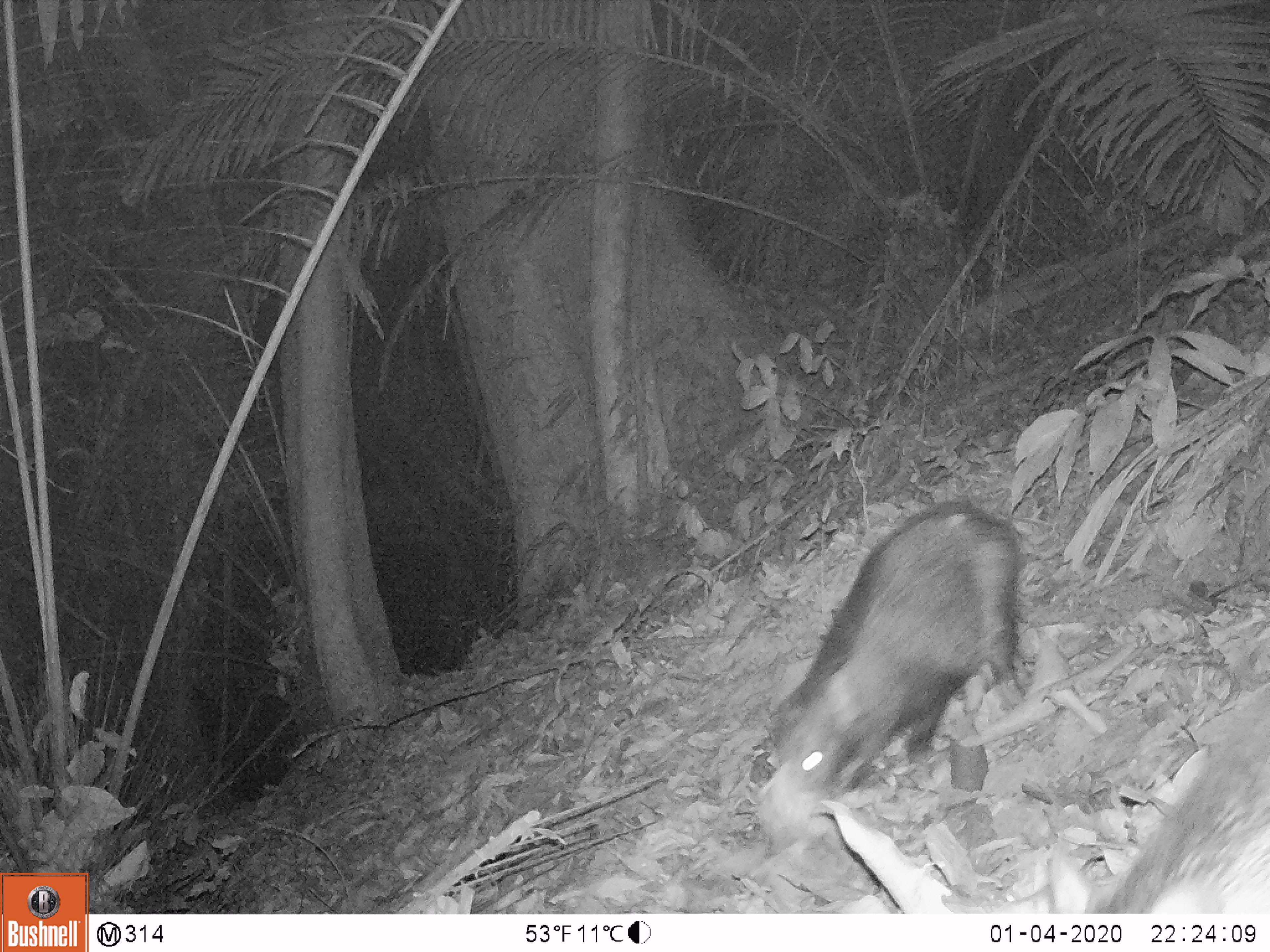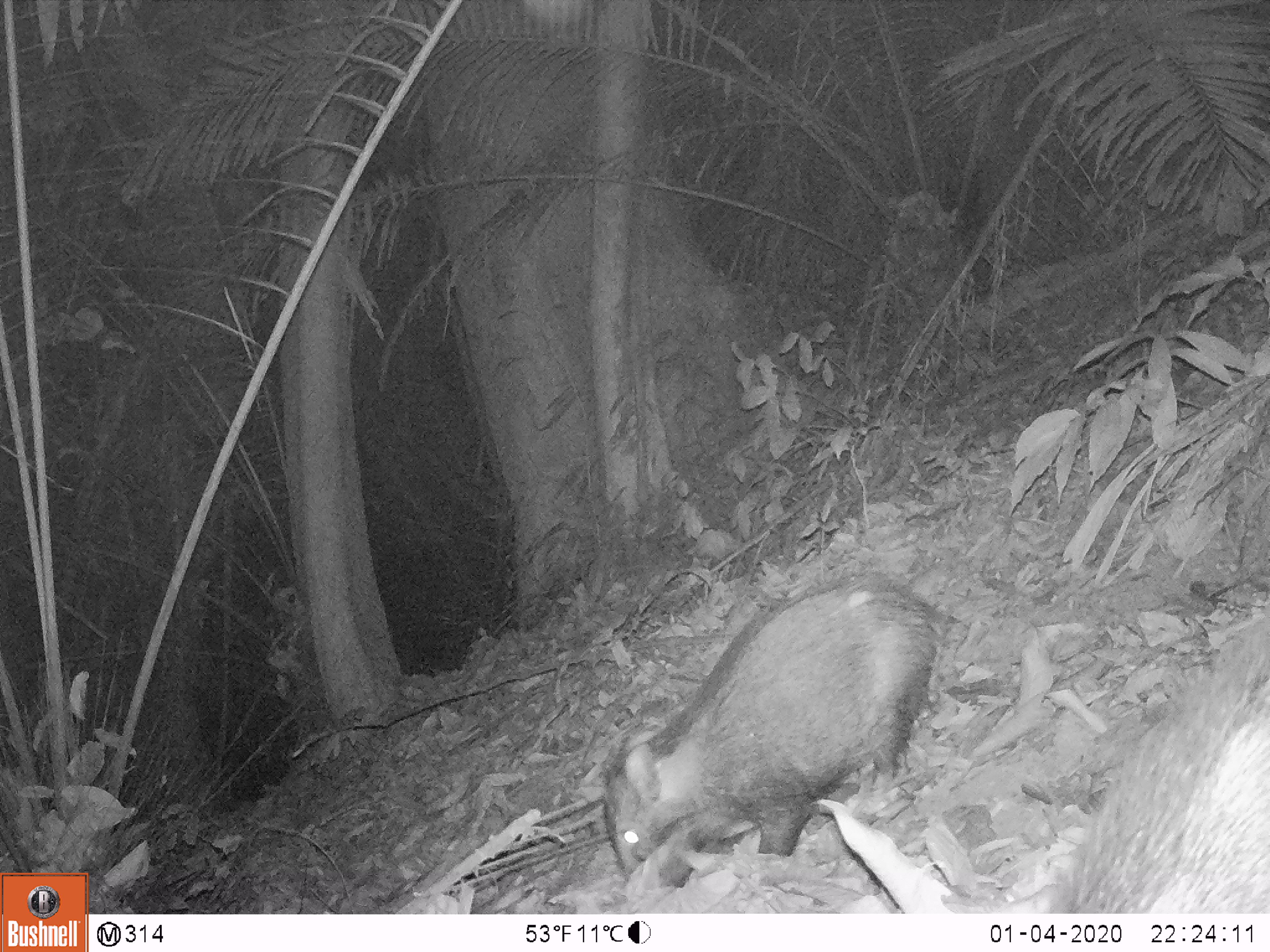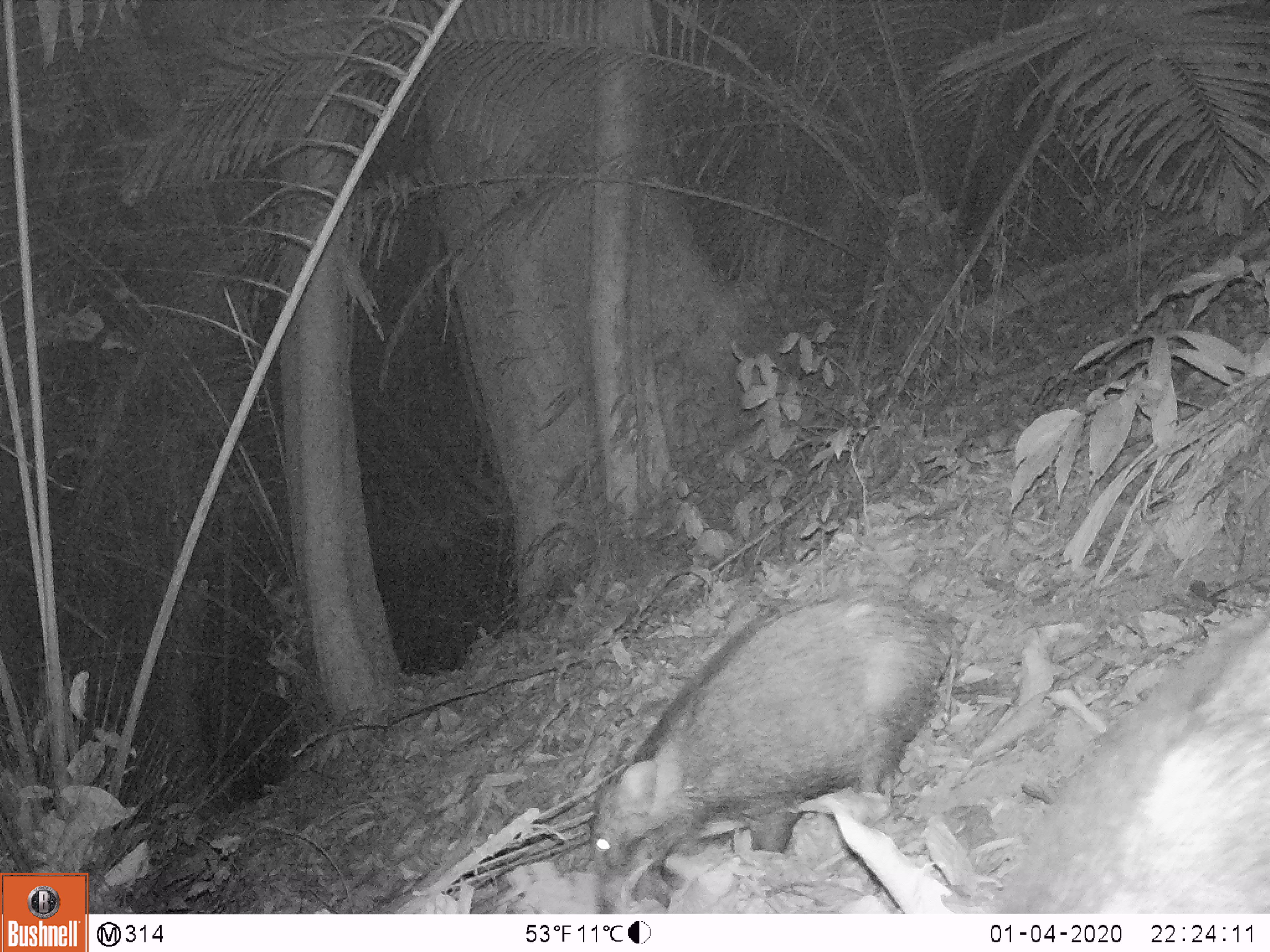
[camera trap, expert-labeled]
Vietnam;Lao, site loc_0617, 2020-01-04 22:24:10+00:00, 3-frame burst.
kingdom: Animalia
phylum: Chordata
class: Mammalia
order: Artiodactyla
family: Suidae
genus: Sus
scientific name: Sus scrofa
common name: eurasian wild pig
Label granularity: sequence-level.